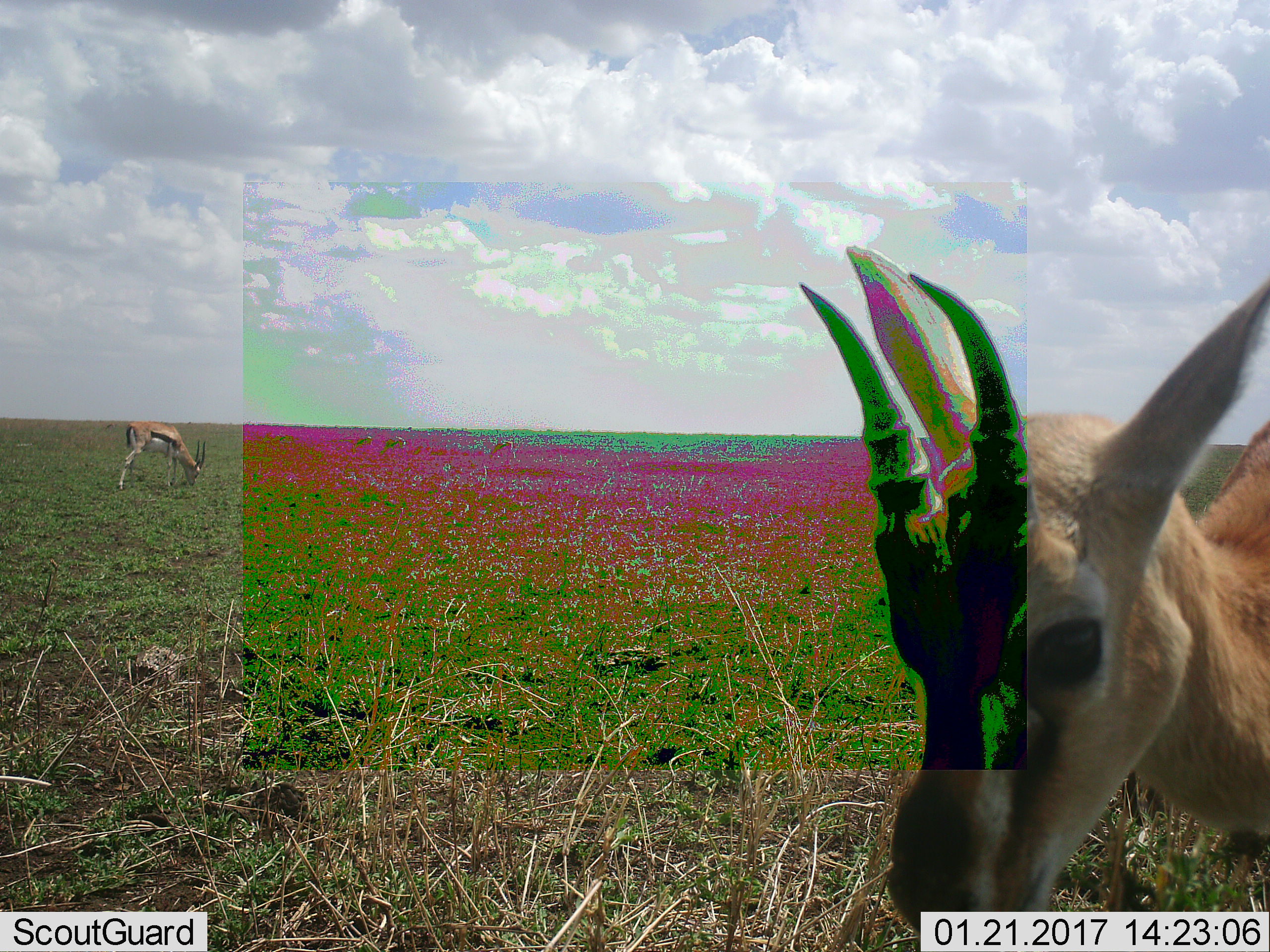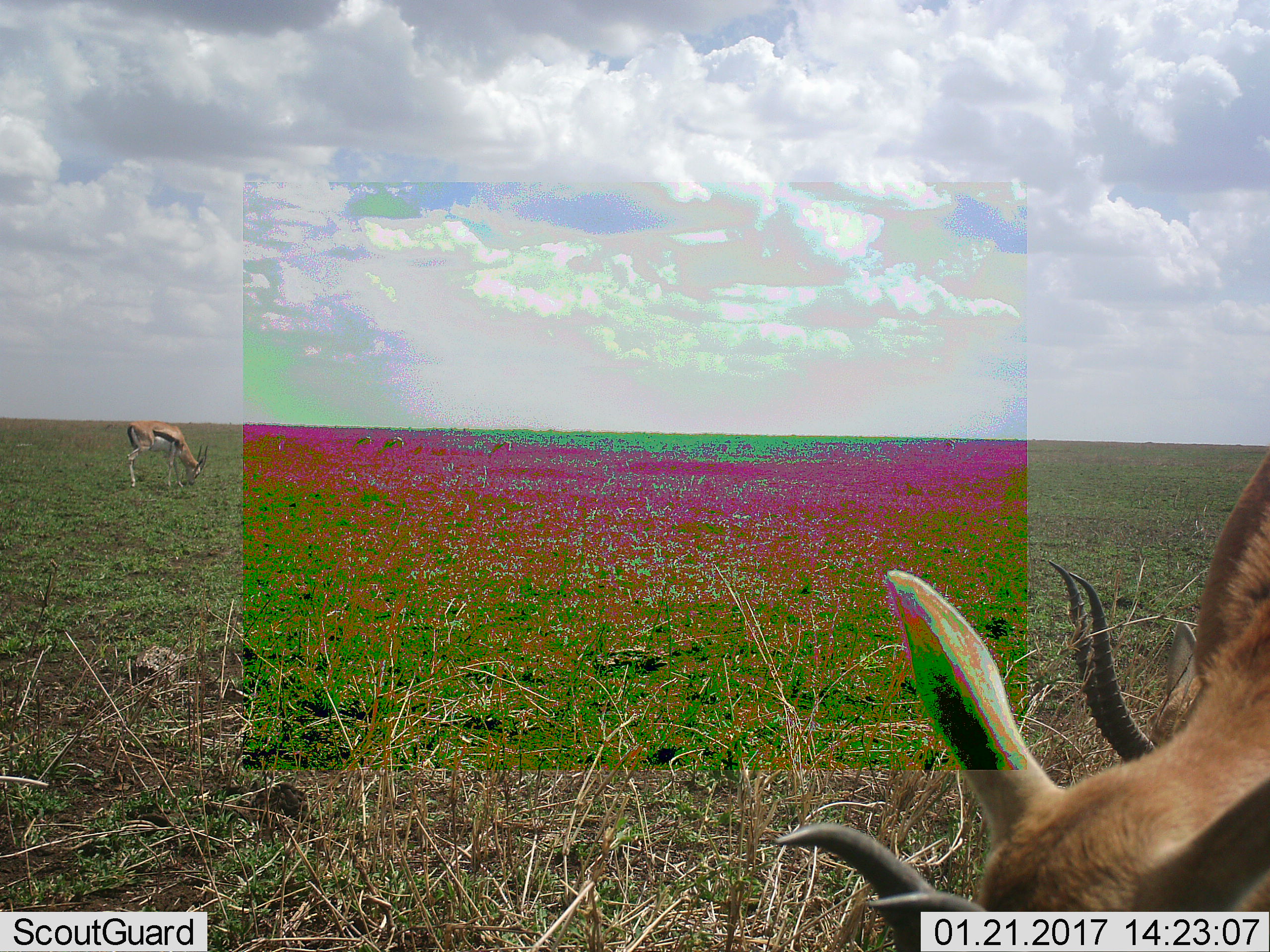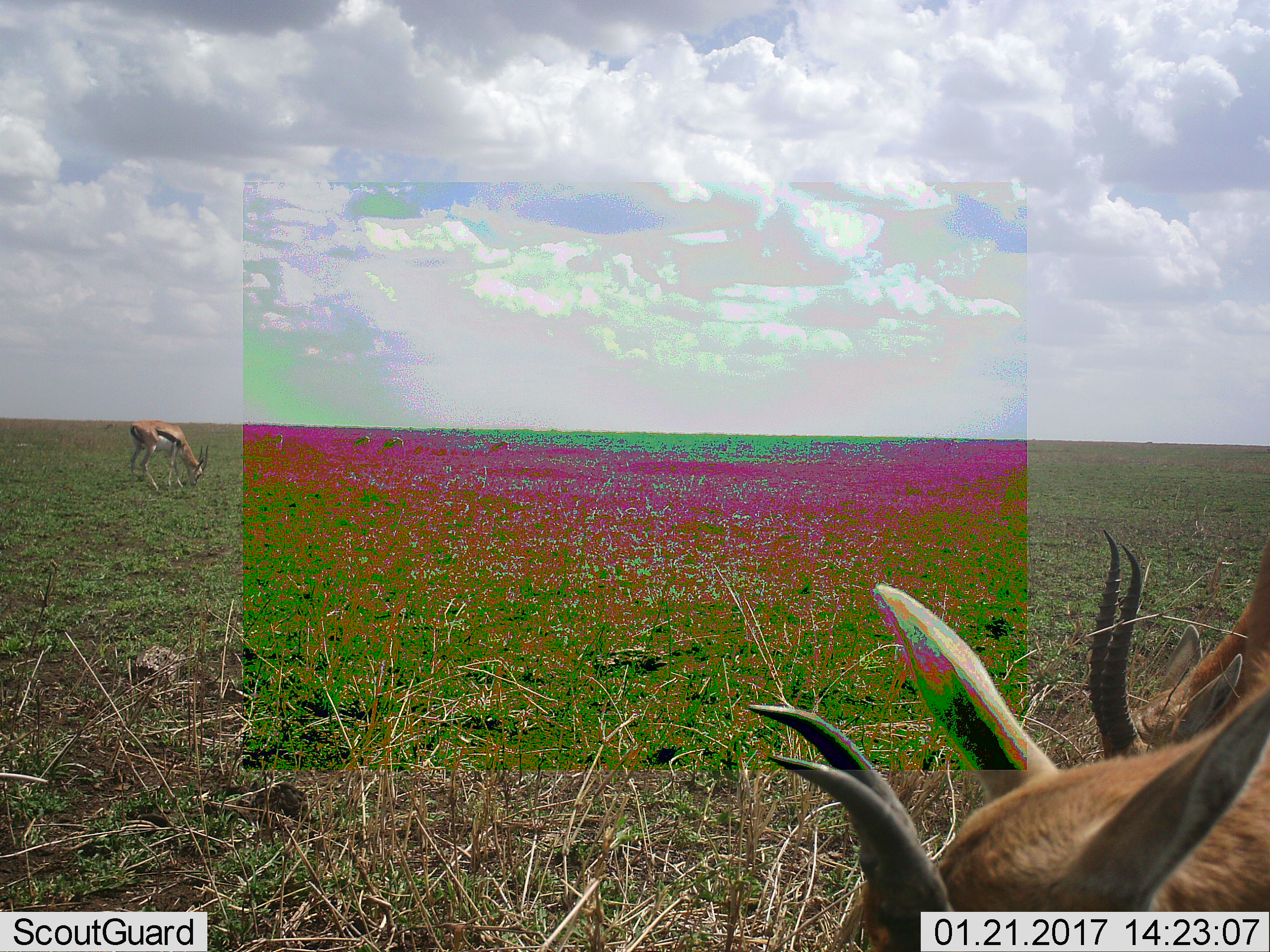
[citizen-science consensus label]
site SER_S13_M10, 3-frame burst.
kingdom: Animalia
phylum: Chordata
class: Mammalia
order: Artiodactyla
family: Bovidae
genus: Eudorcas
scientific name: Eudorcas thomsonii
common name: thomson's gazelle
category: gazellethomsons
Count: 3.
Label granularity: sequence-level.